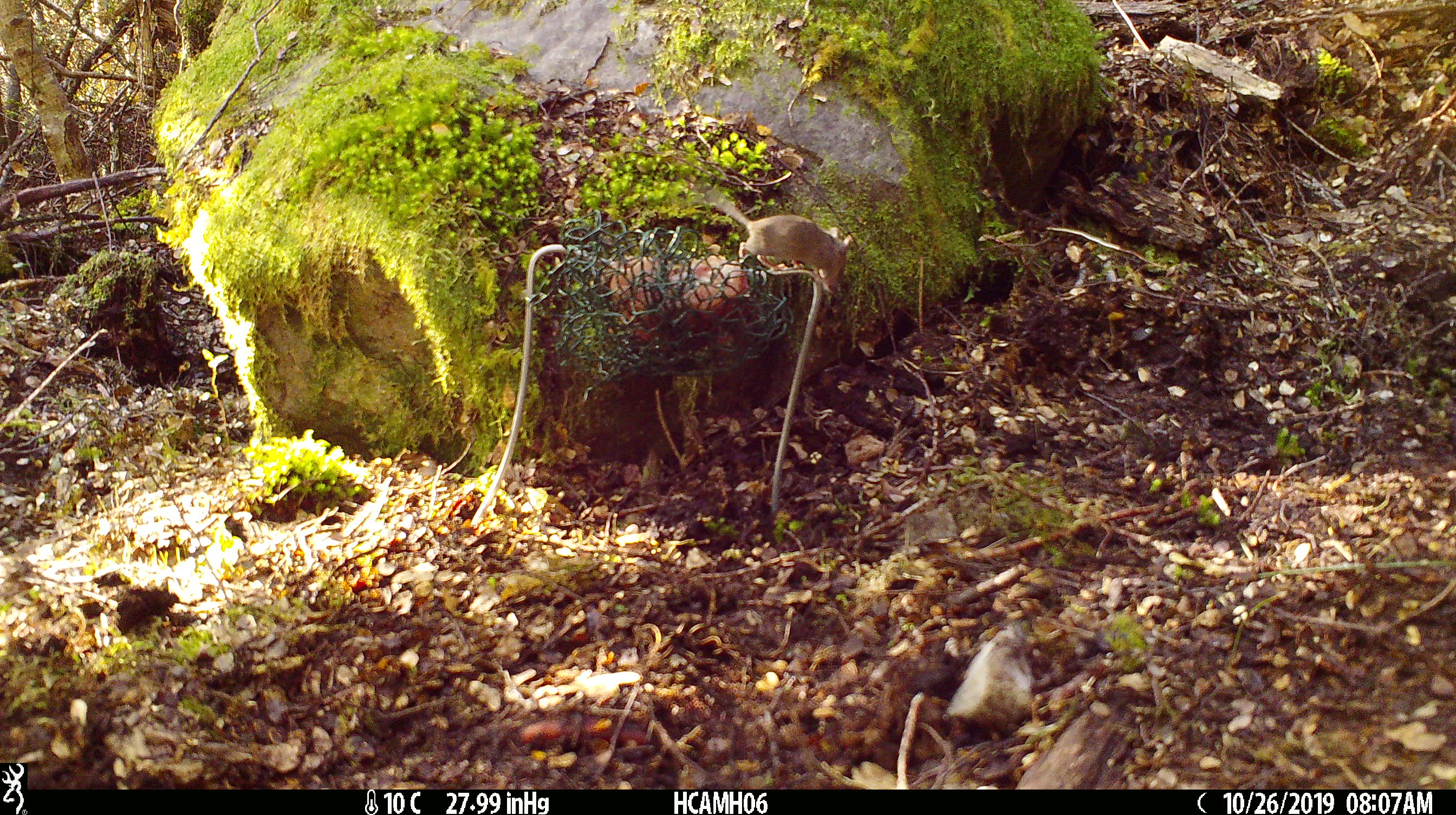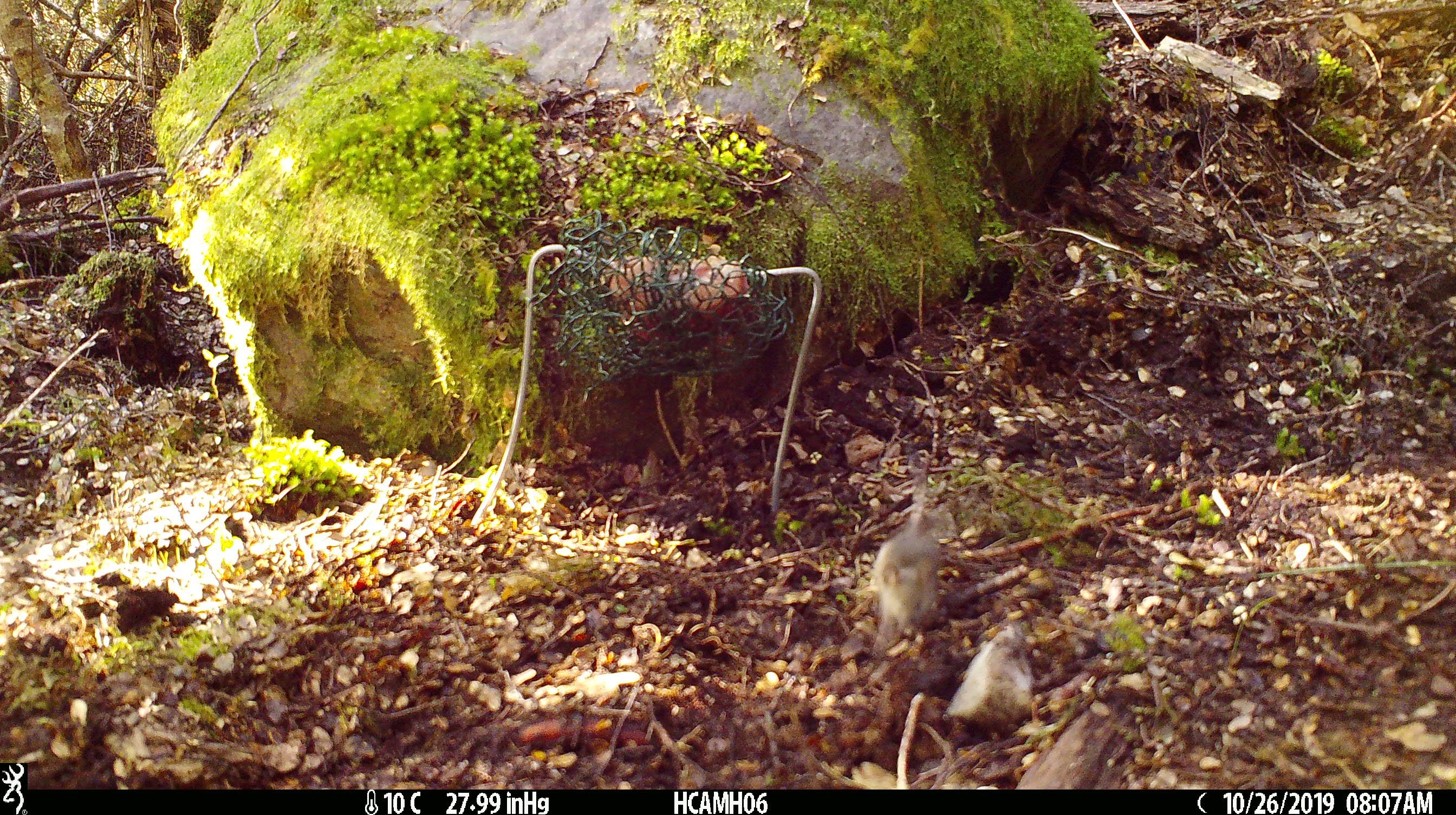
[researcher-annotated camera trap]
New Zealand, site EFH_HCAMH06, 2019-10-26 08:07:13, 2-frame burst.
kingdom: Animalia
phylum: Chordata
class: Mammalia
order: Rodentia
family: Muridae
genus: Mus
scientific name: Mus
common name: mouse